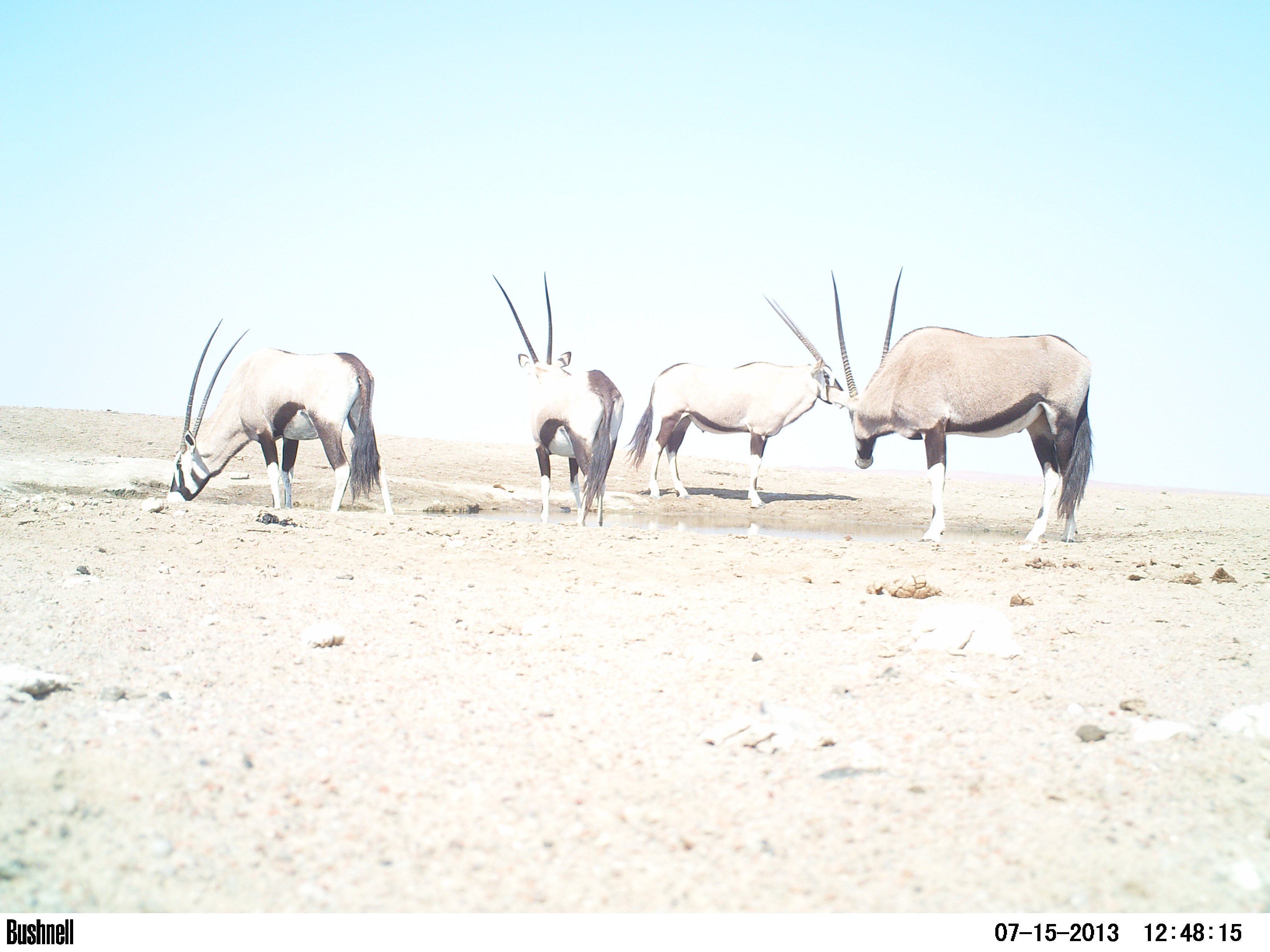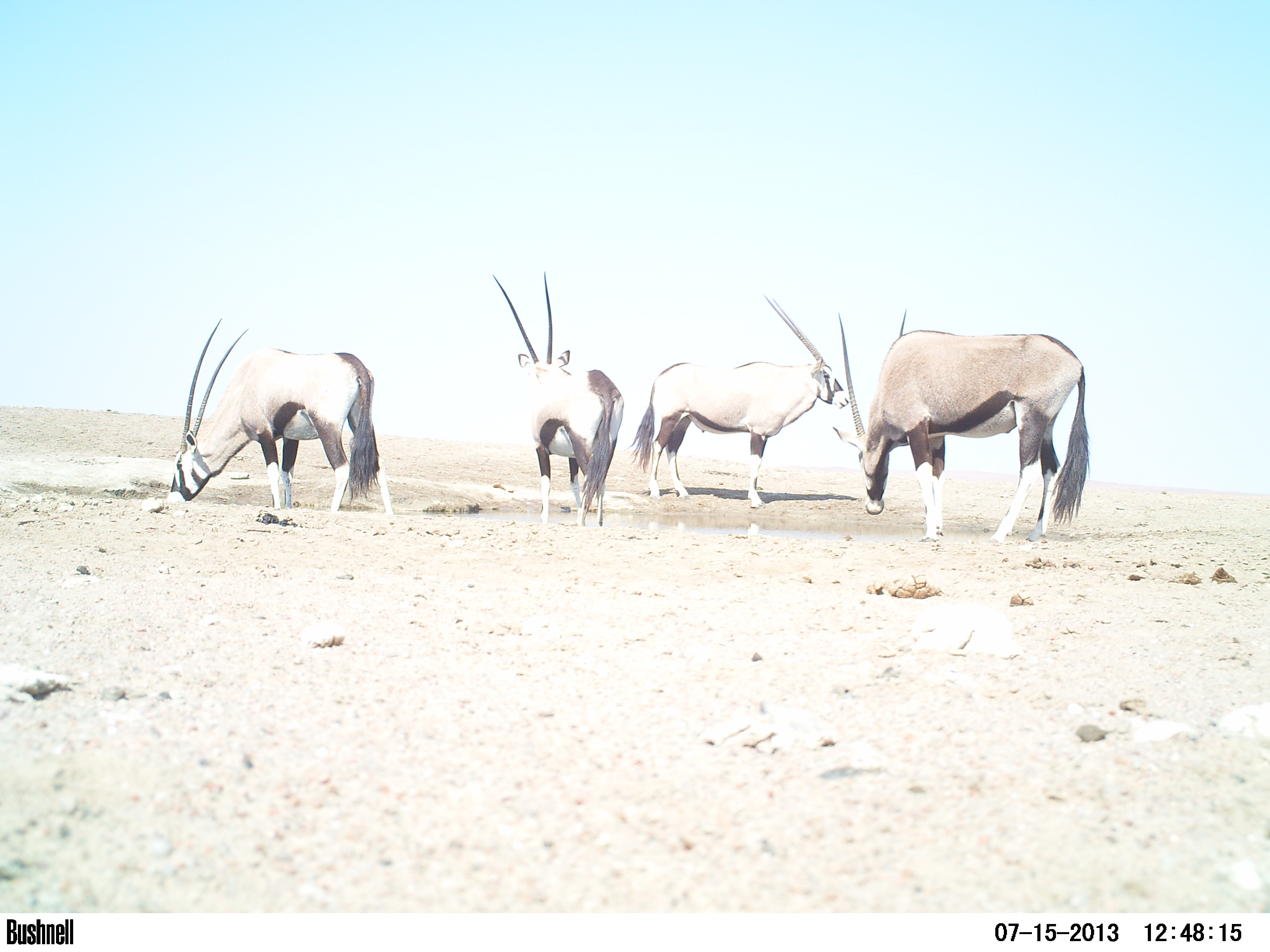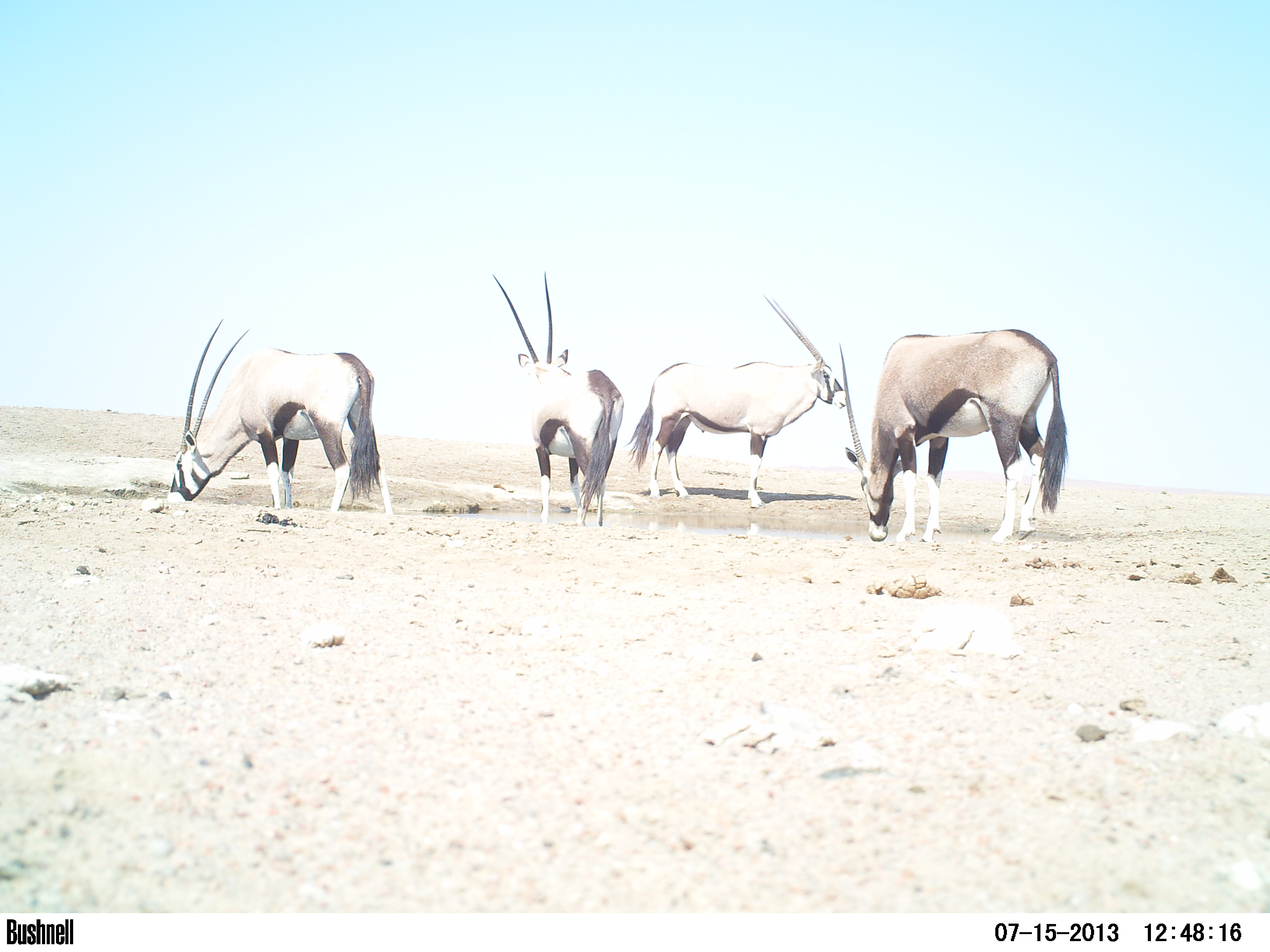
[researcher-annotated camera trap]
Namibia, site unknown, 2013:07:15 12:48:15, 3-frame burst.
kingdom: Animalia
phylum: Chordata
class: Mammalia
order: Artiodactyla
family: Bovidae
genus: Oryx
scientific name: Oryx gazella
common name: gemsbok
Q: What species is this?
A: Oryx gazella (gemsbok).